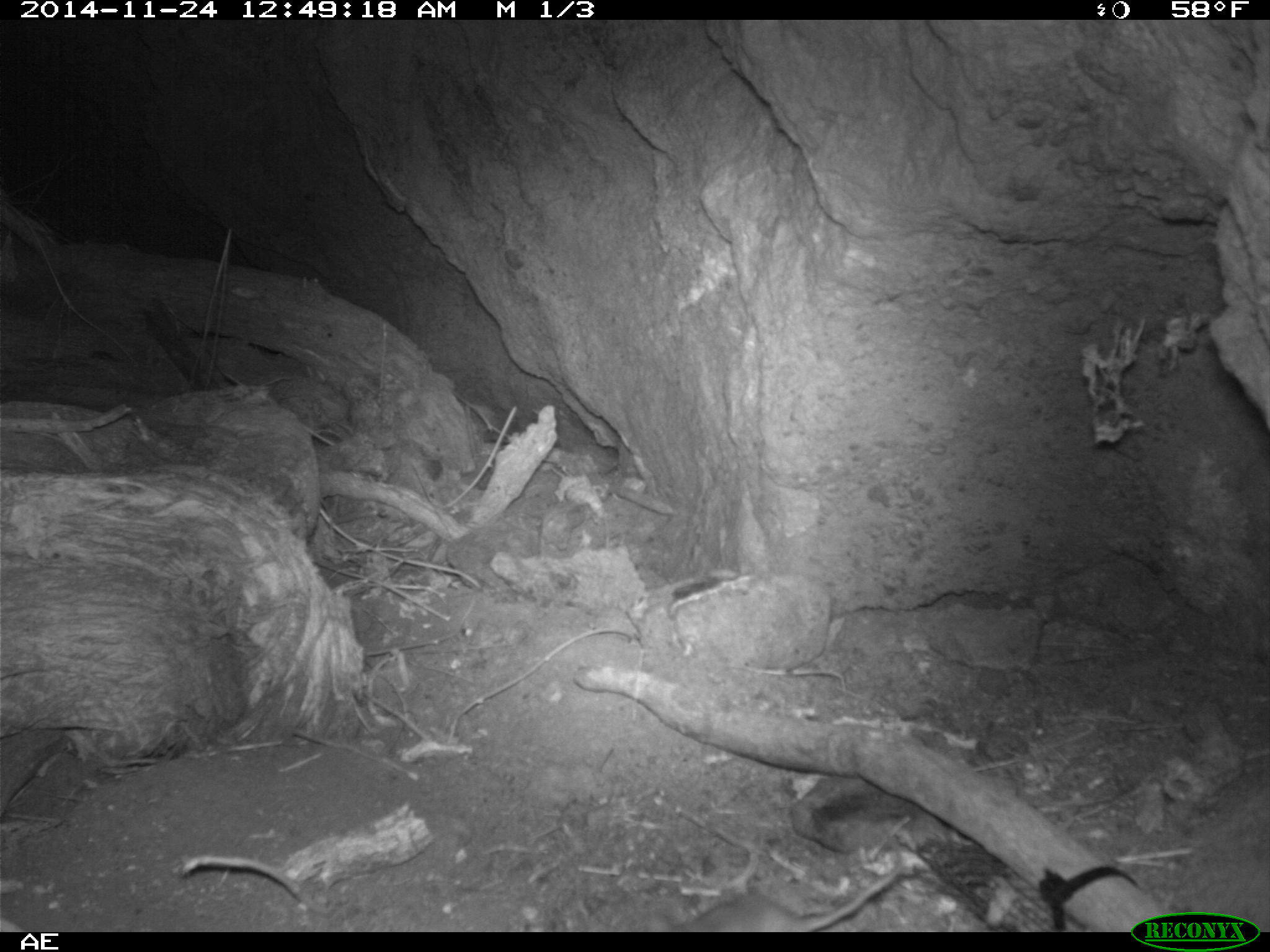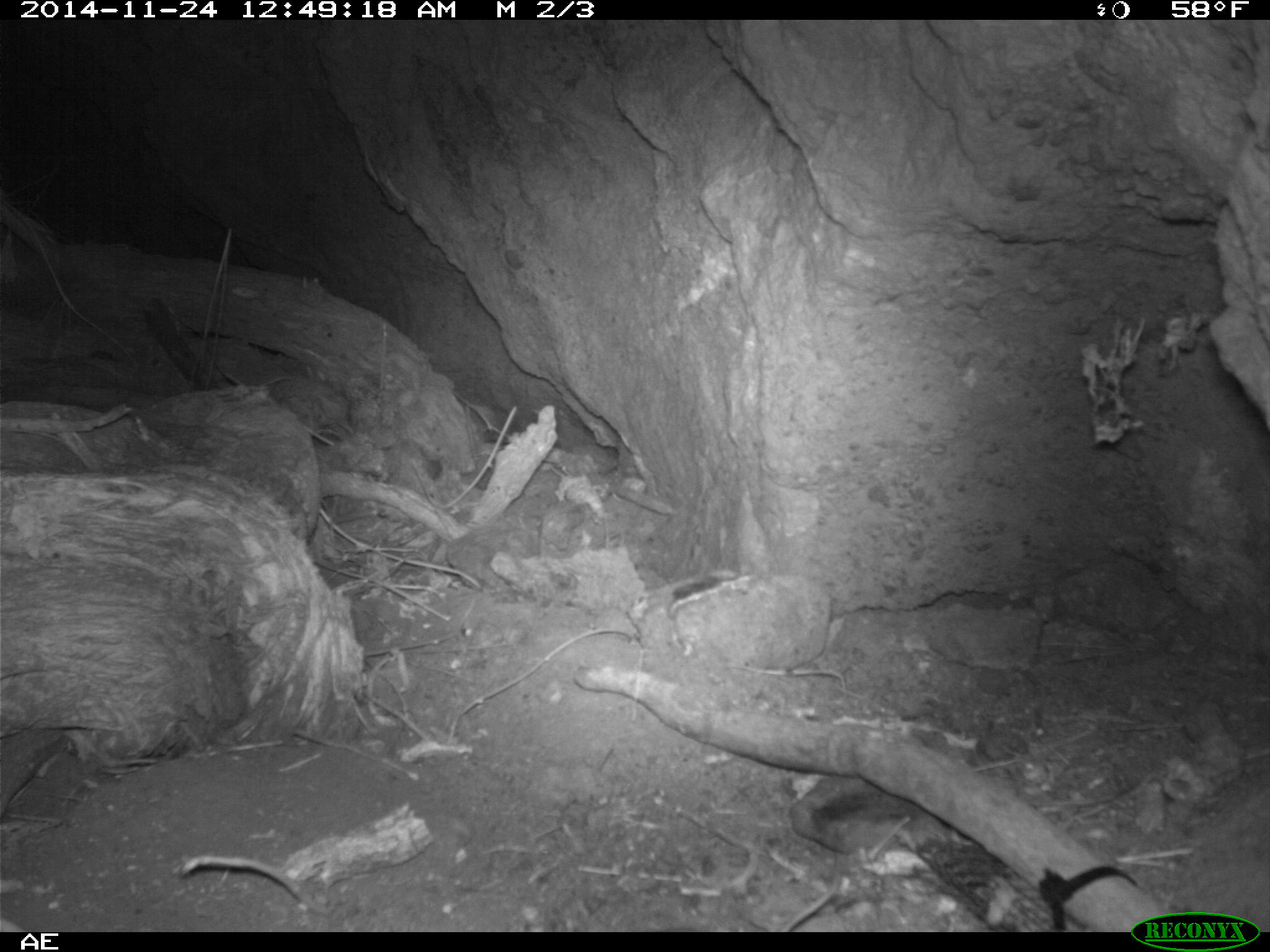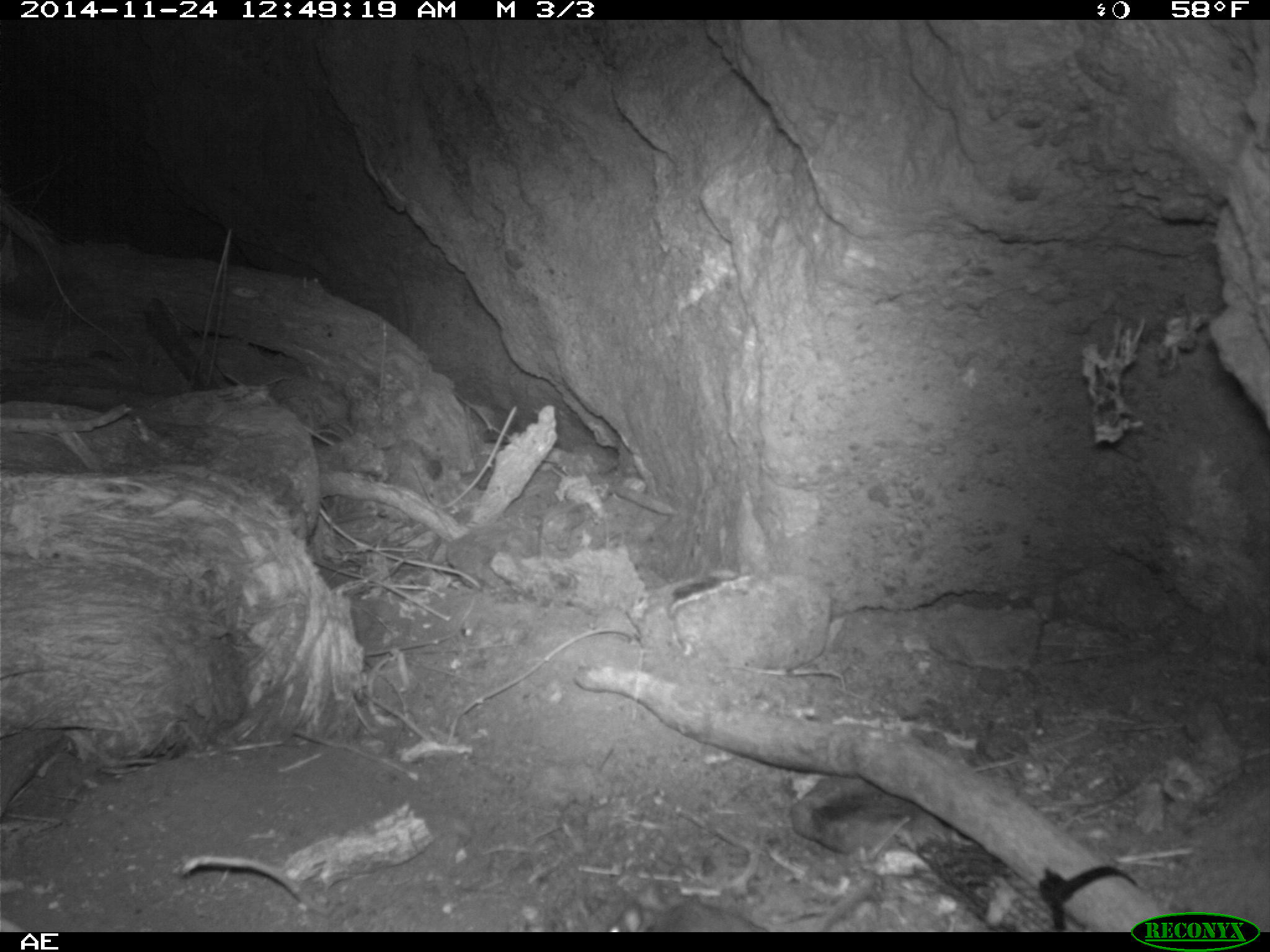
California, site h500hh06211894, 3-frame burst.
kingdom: Animalia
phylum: Chordata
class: Mammalia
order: Rodentia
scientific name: Rodentia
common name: rodent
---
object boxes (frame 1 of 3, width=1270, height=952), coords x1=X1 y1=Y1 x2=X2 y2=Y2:
rodent: x1=677 y1=858 x2=905 y2=932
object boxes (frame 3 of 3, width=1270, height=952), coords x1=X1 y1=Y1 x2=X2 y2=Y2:
rodent: x1=604 y1=886 x2=866 y2=932